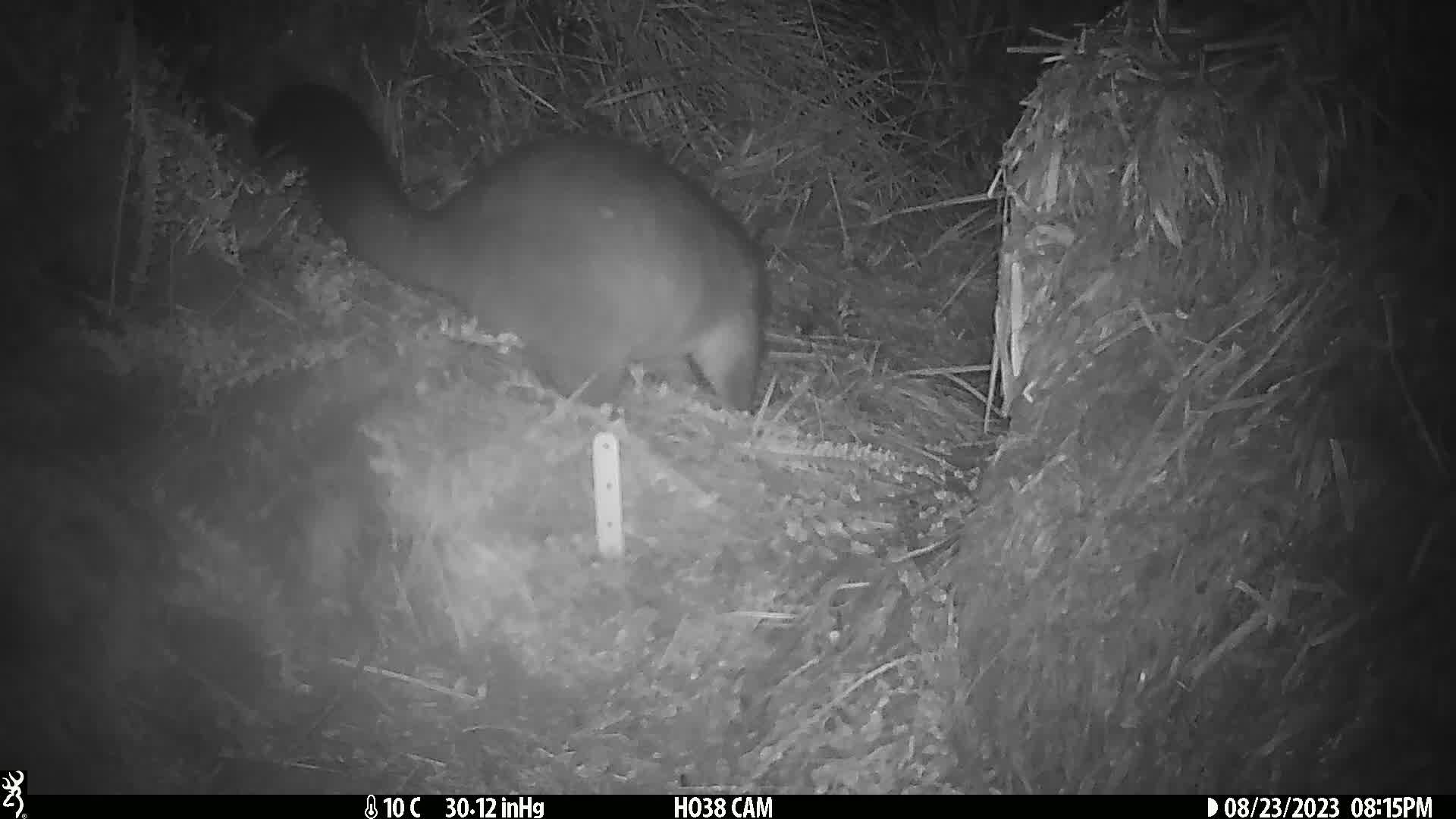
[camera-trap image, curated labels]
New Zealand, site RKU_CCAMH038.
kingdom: Animalia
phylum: Chordata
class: Mammalia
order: Diprotodontia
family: Phalangeridae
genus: Trichosurus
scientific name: Trichosurus vulpecula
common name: common brushtail possum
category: possum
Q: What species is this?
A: Possum (common brushtail possum) (Trichosurus vulpecula).